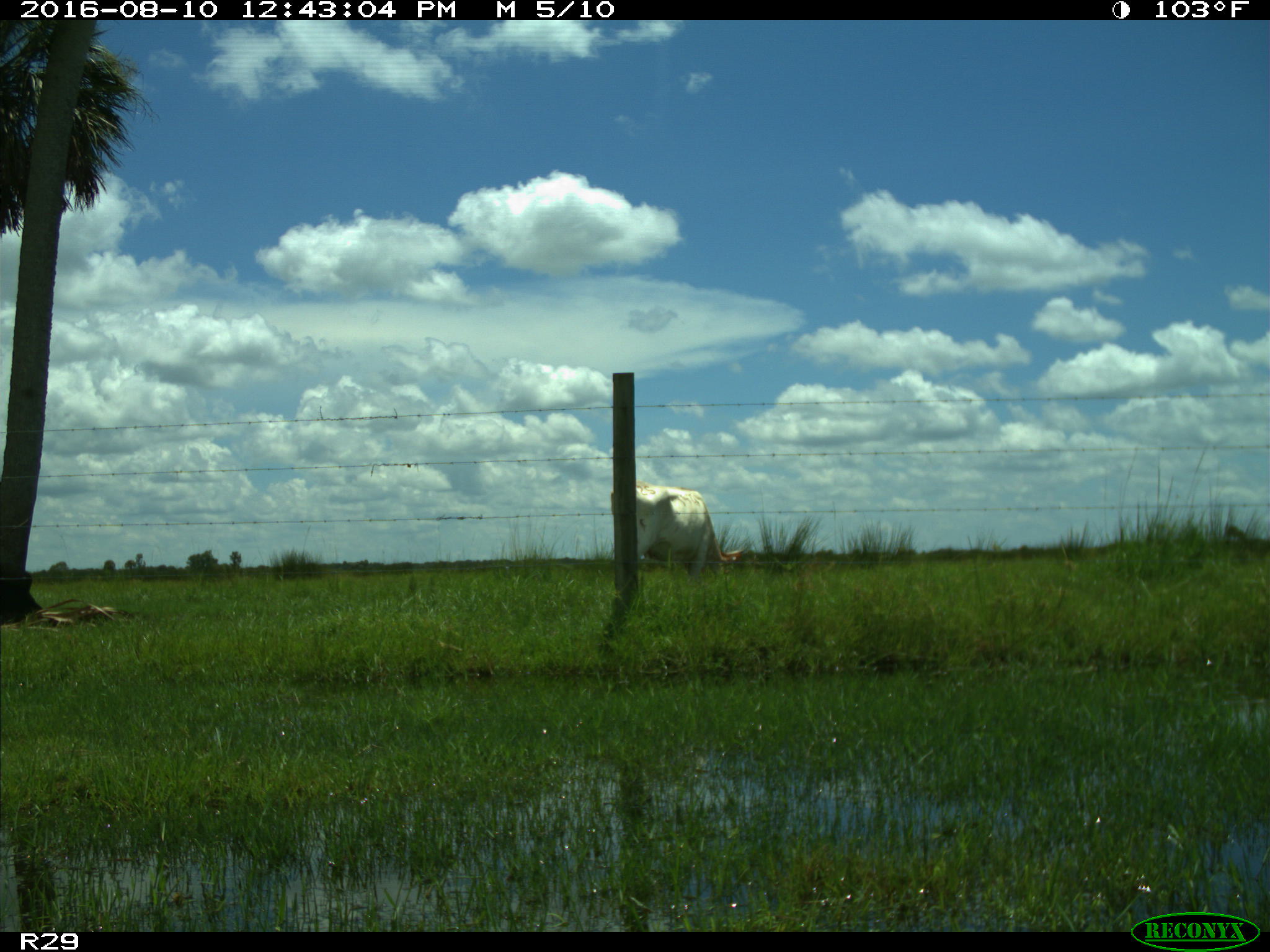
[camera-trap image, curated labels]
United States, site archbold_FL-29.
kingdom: Animalia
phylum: Chordata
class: Mammalia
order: Artiodactyla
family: Bovidae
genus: Bos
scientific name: Bos taurus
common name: domestic cow